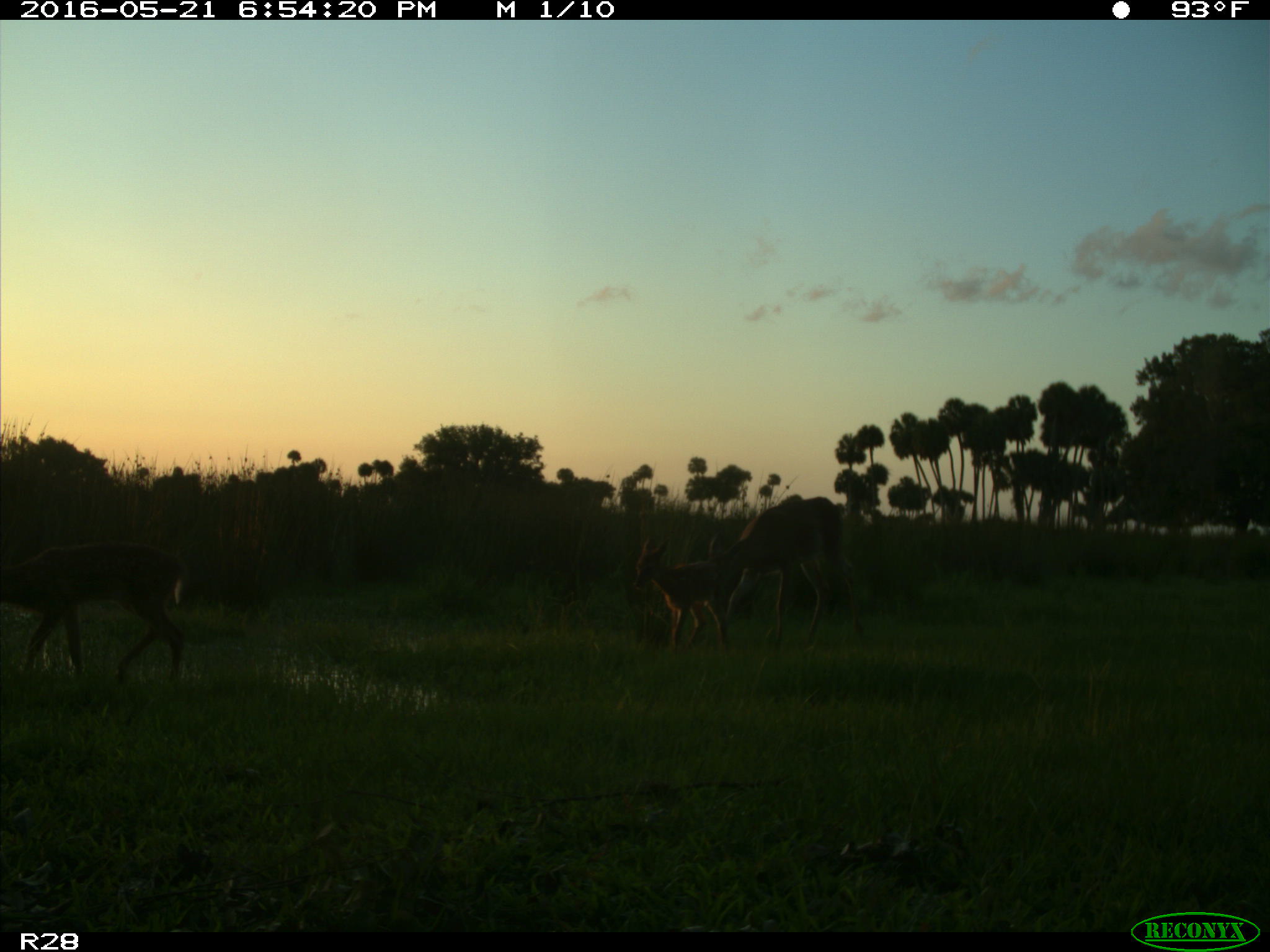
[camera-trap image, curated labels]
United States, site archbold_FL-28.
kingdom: Animalia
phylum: Chordata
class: Mammalia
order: Artiodactyla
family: Cervidae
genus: Odocoileus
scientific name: Odocoileus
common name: deer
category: unidentified deer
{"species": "unidentified deer (deer) (Odocoileus)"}